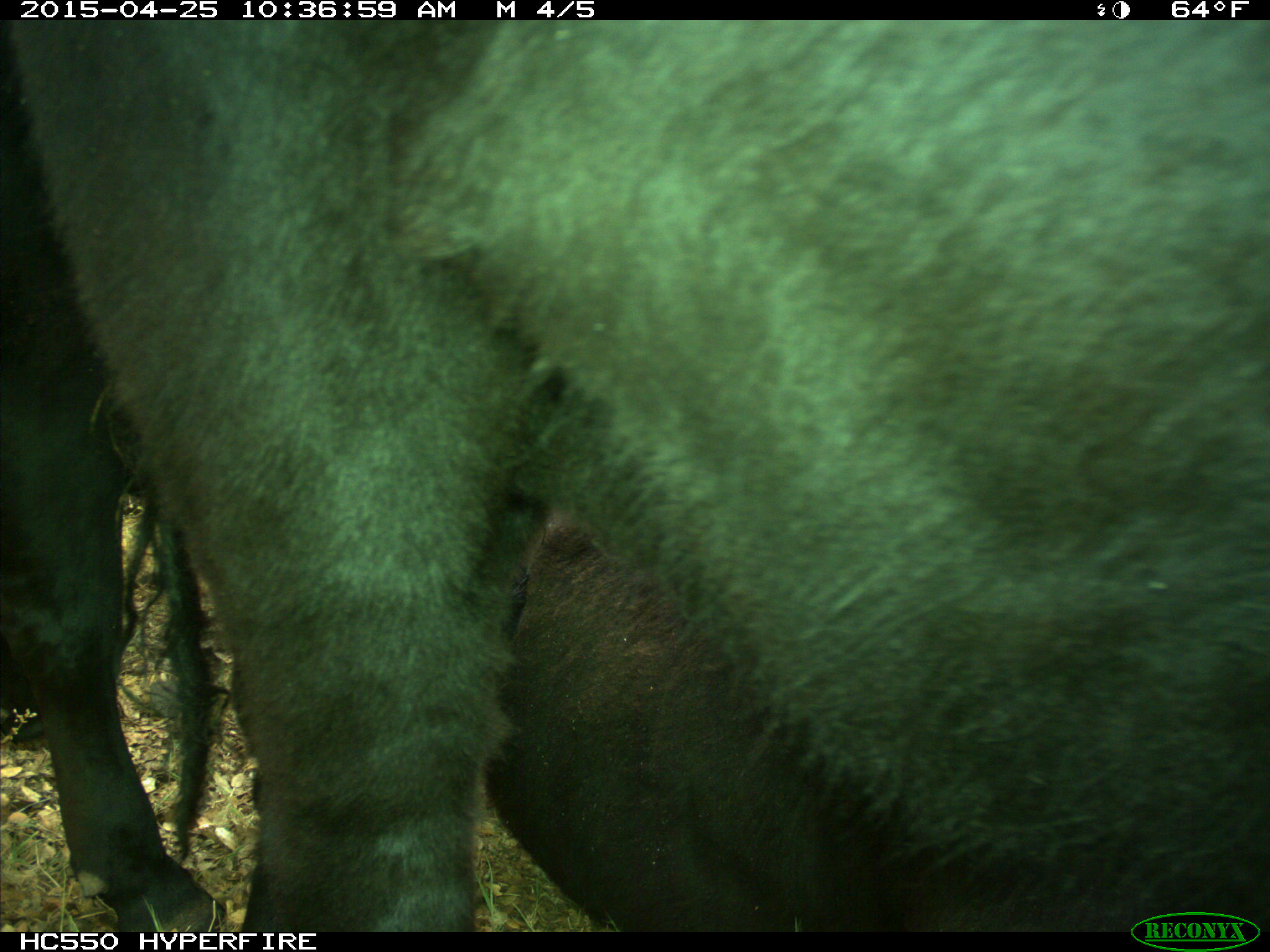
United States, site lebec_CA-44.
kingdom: Animalia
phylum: Chordata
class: Mammalia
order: Artiodactyla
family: Suidae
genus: Sus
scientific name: Sus scrofa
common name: wild boar